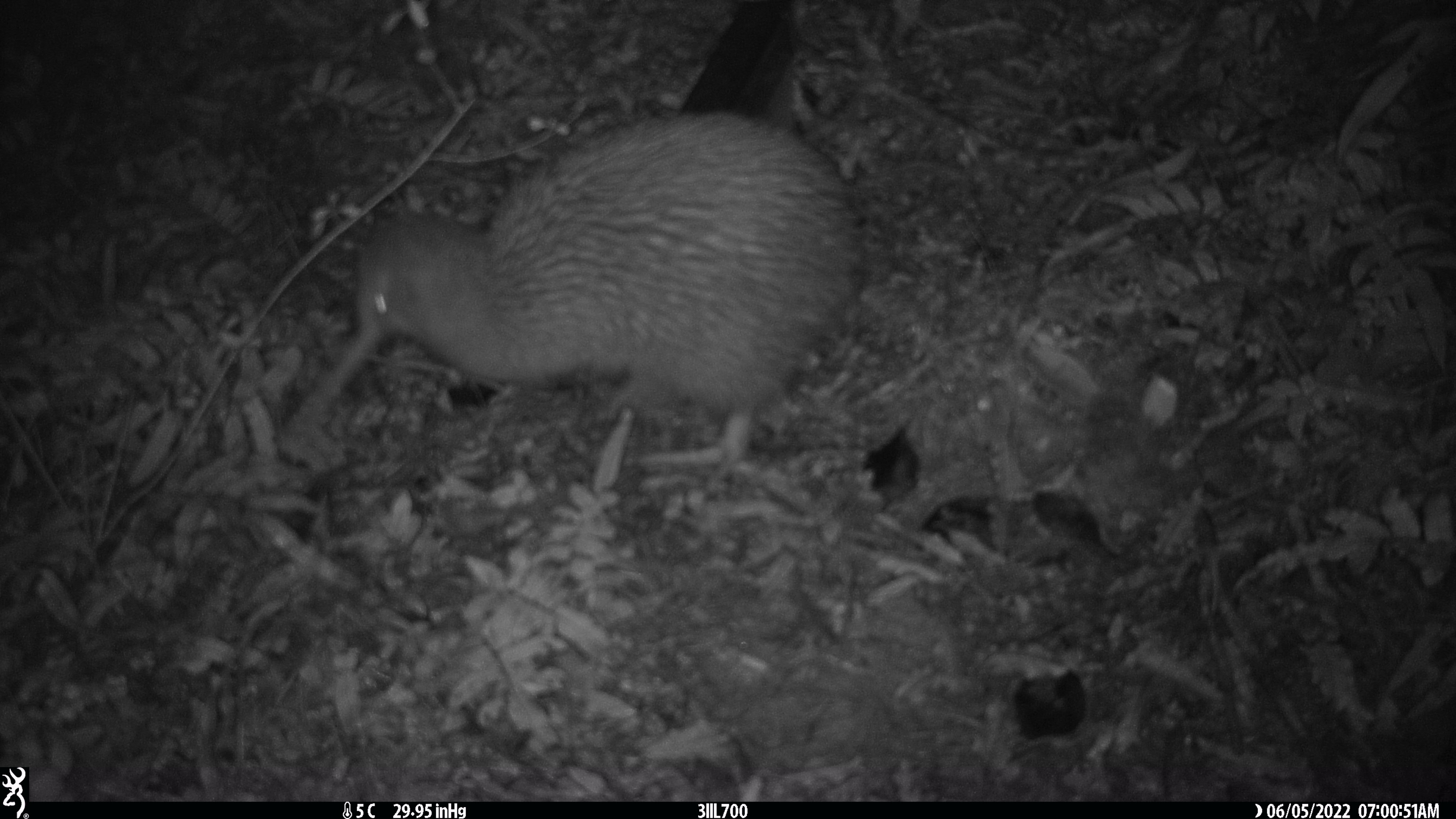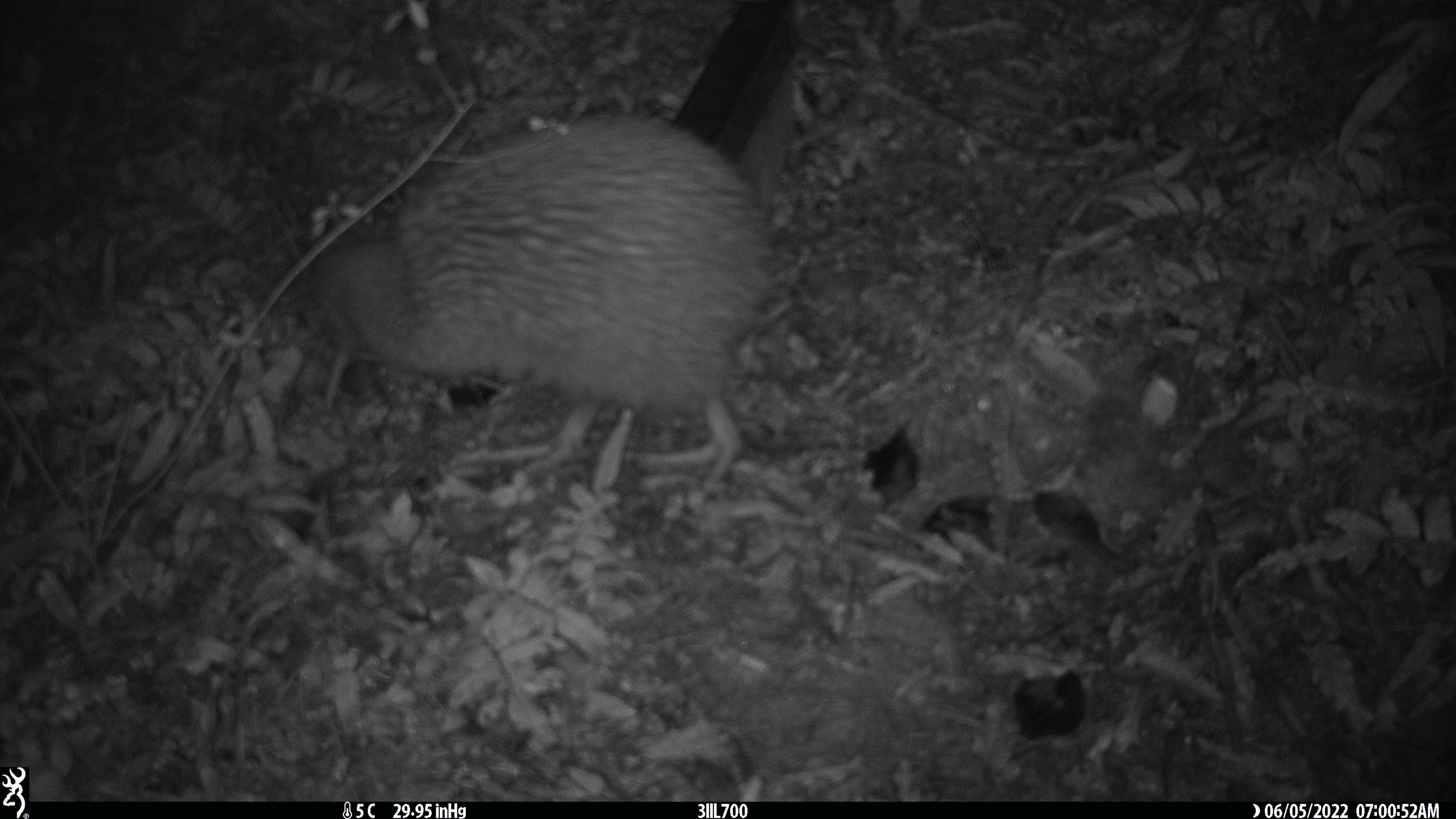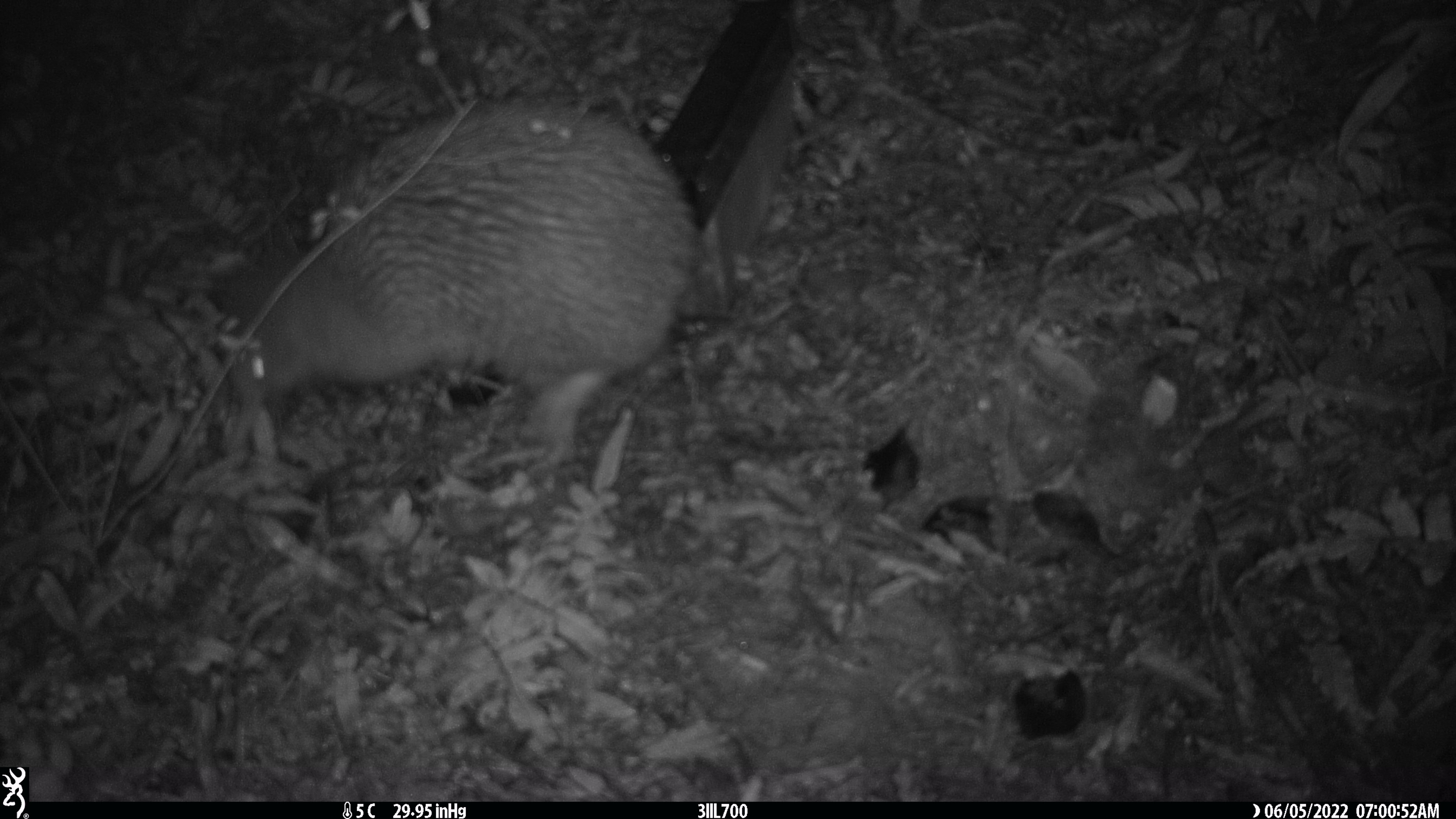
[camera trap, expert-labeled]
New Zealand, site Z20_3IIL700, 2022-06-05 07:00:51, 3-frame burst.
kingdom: Animalia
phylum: Chordata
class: Aves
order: Apterygiformes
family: Apterygidae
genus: Apteryx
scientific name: Apteryx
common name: kiwi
Kiwi (Apteryx).